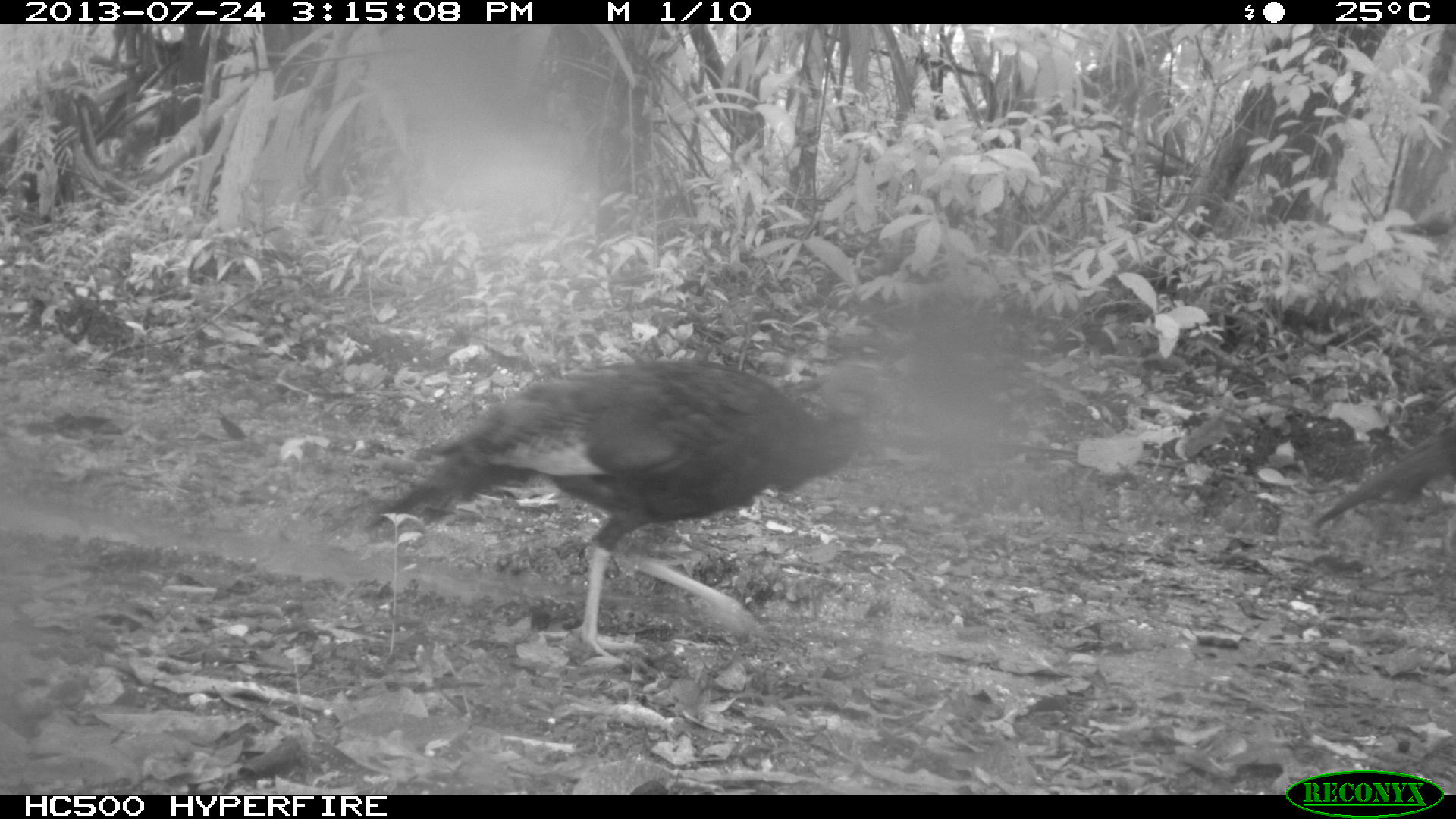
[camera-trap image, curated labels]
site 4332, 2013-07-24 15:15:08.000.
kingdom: Animalia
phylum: Chordata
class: Aves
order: Galliformes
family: Phasianidae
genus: Meleagris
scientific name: Meleagris ocellata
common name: ocellated turkey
Meleagris ocellata (ocellated turkey), count 2.